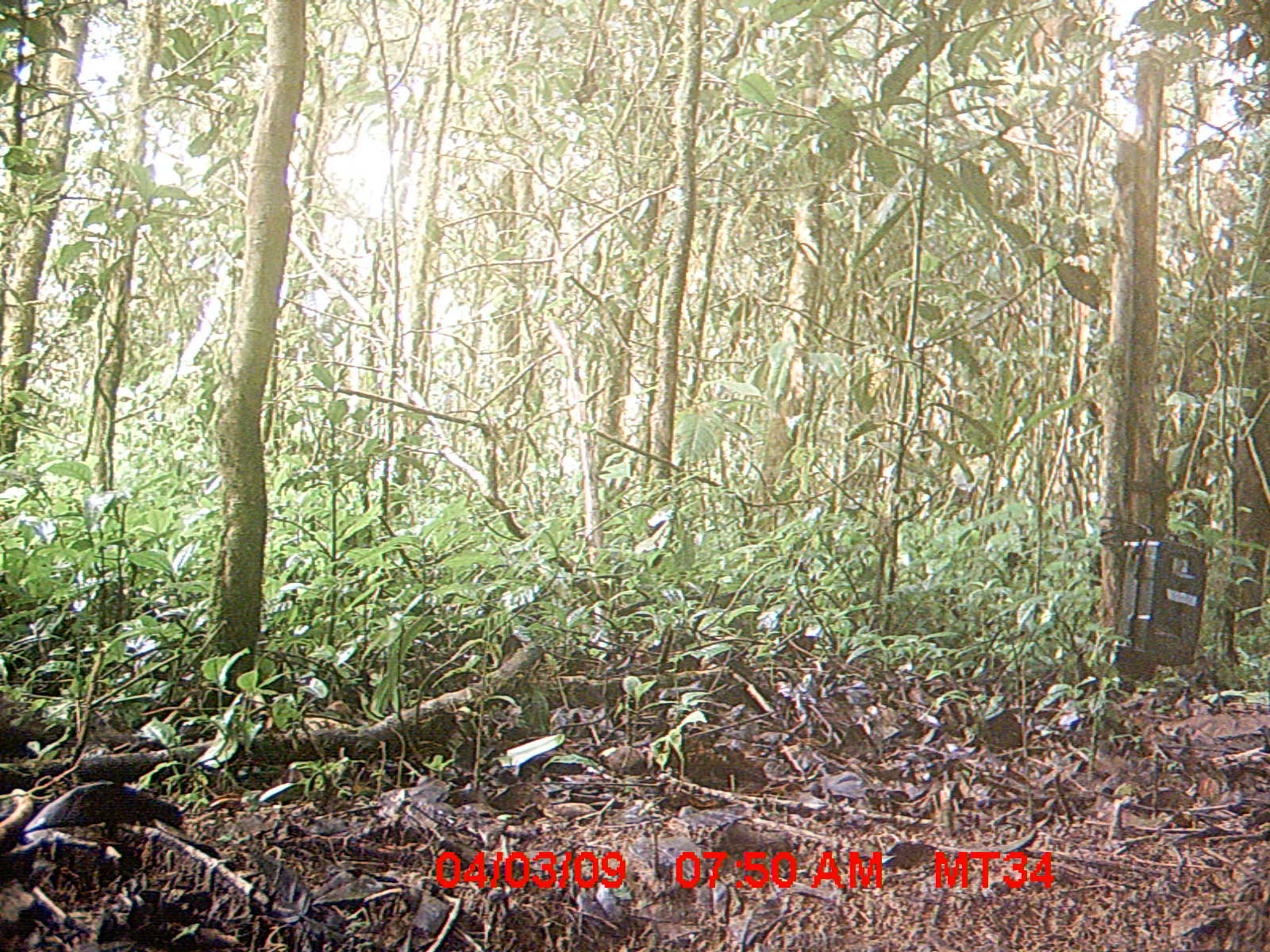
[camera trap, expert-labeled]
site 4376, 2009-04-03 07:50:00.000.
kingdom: Animalia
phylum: Chordata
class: Aves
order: Columbiformes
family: Columbidae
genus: Streptopelia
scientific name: Streptopelia picturata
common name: madagascar turtle-dove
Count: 1.